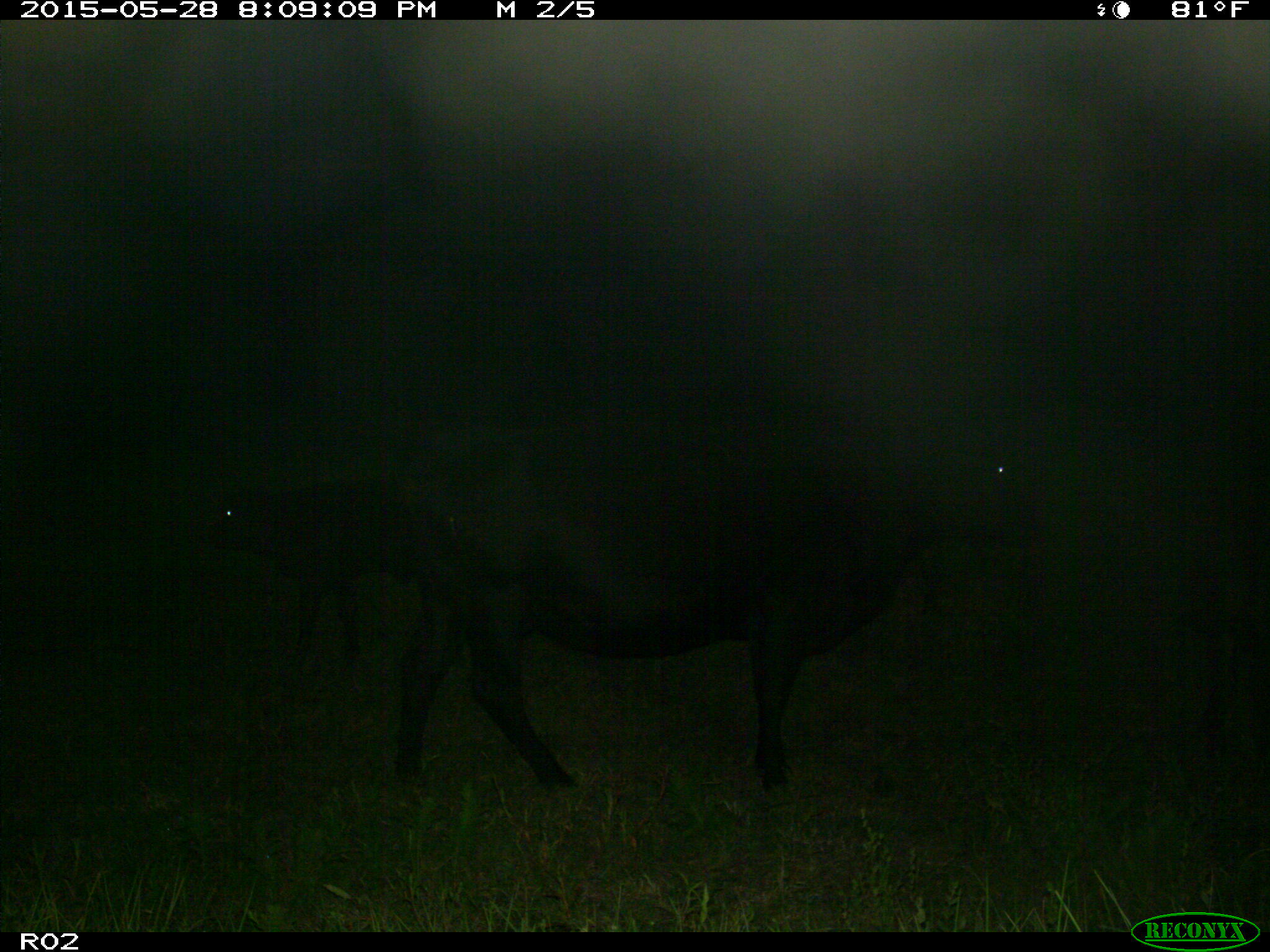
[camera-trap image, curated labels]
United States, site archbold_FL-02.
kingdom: Animalia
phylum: Chordata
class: Mammalia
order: Artiodactyla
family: Bovidae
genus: Bos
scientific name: Bos taurus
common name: domestic cow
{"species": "Bos taurus (domestic cow)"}